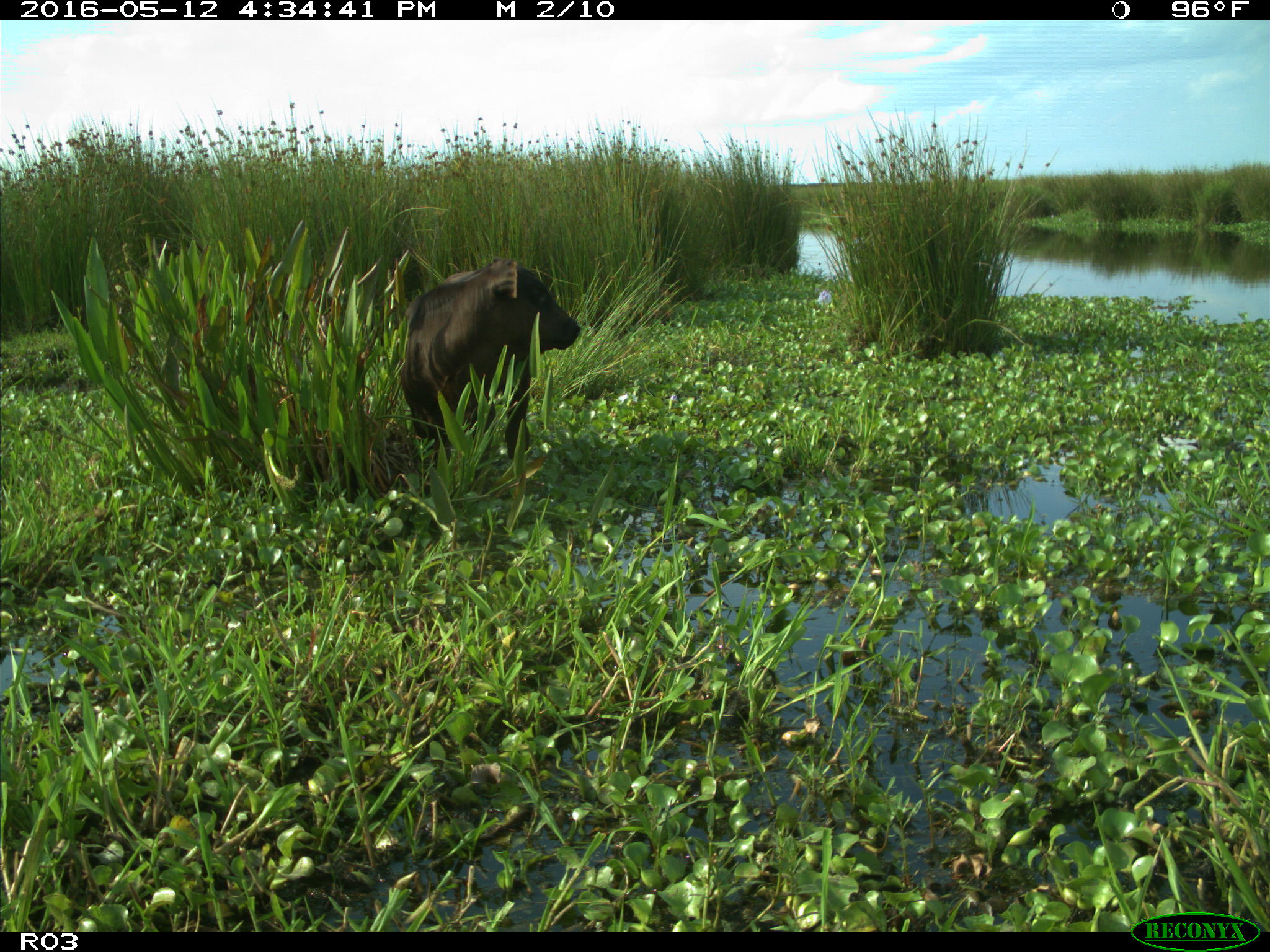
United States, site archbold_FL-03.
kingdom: Animalia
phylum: Chordata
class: Mammalia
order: Artiodactyla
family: Bovidae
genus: Bos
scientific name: Bos taurus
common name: domestic cow